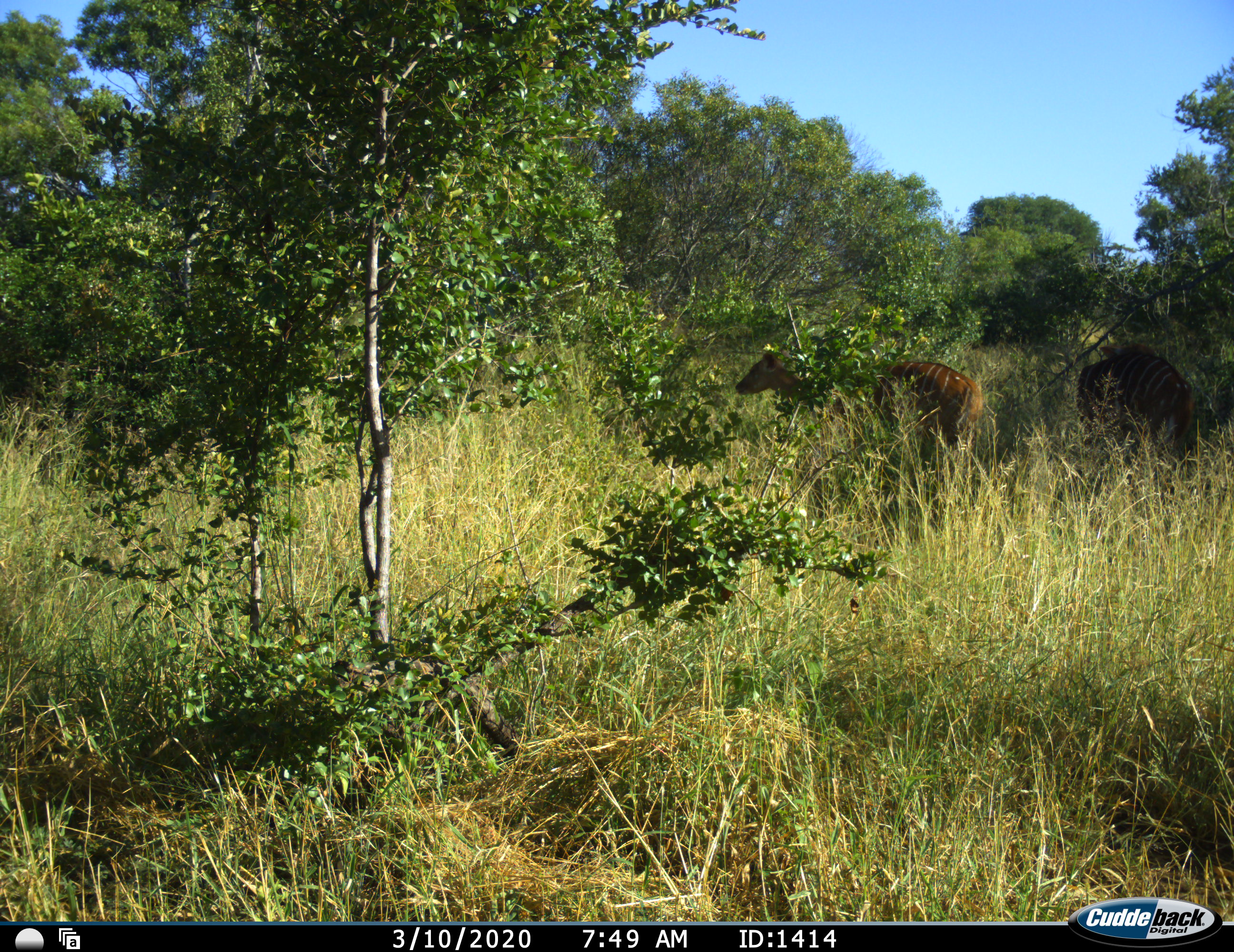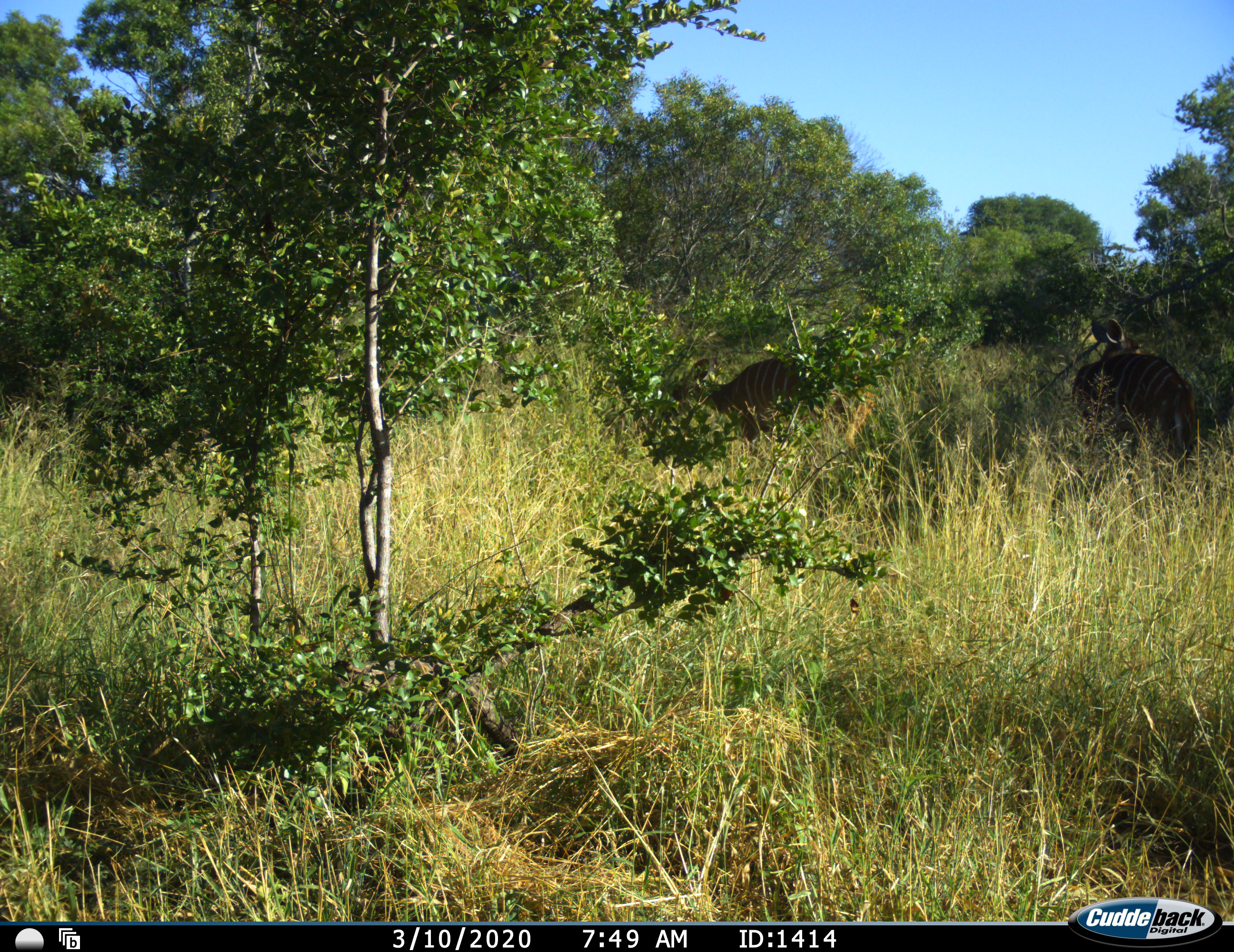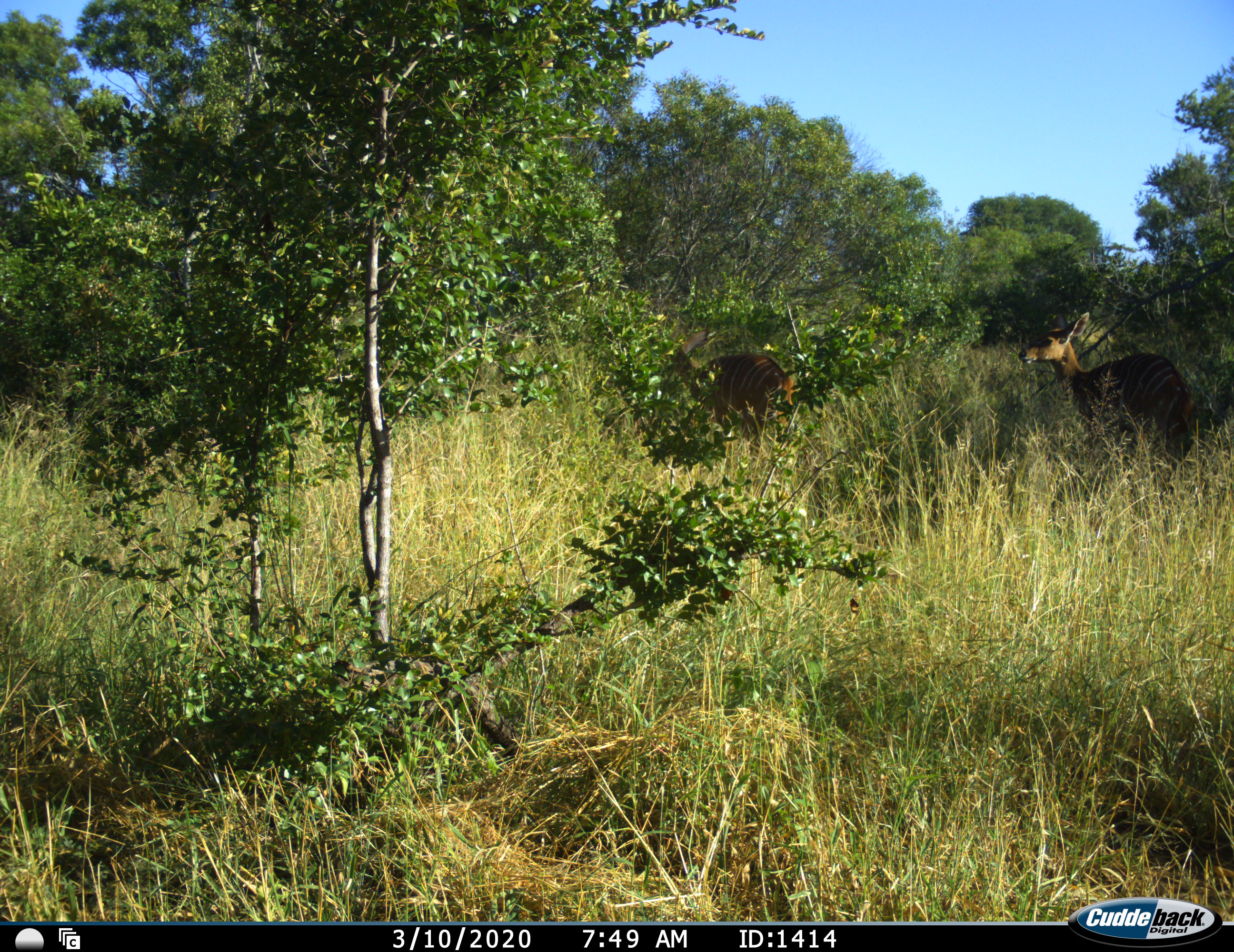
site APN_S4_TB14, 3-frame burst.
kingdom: Animalia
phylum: Chordata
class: Mammalia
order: Artiodactyla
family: Bovidae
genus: Tragelaphus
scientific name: Tragelaphus angasii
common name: nyala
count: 2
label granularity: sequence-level